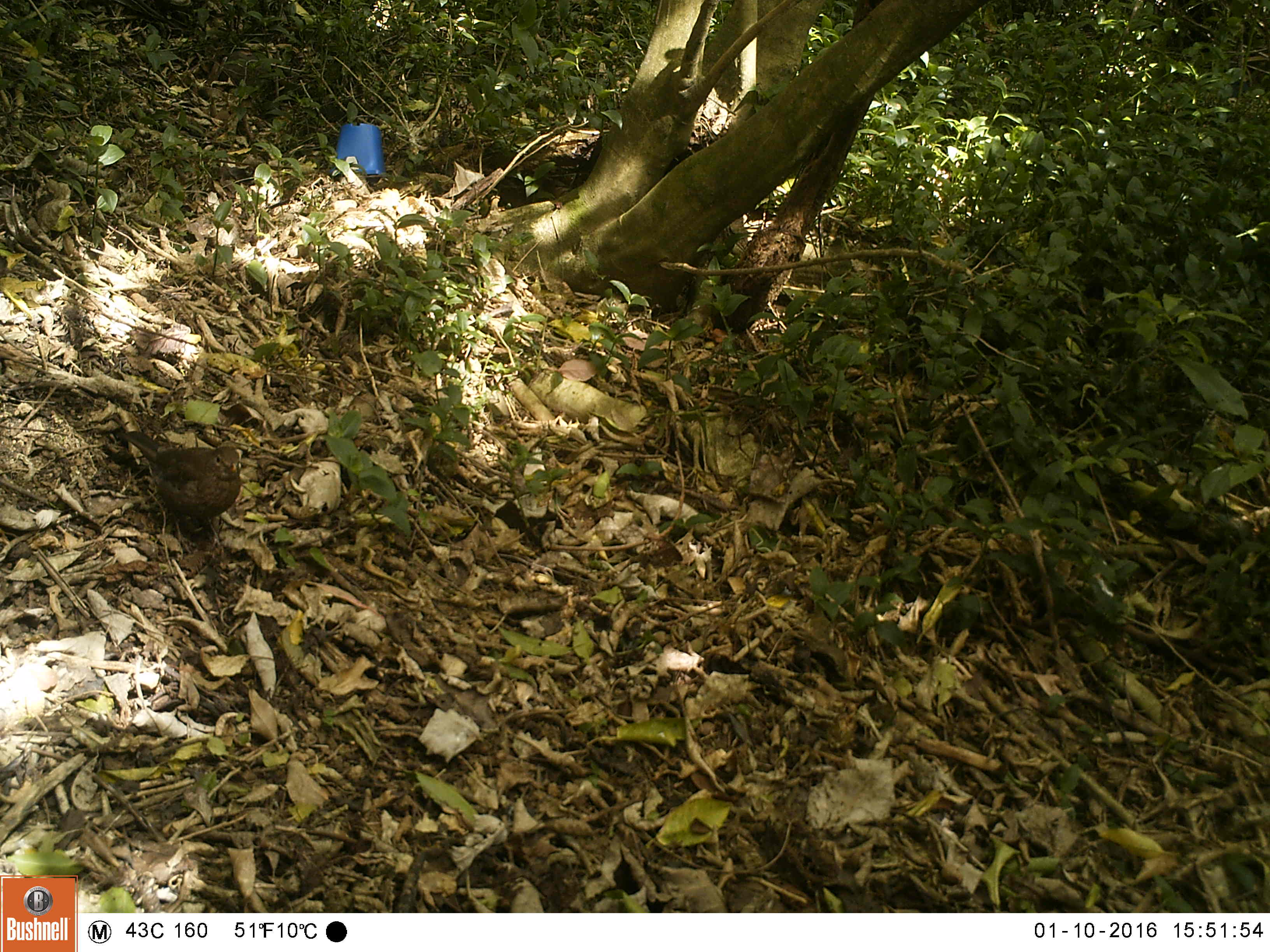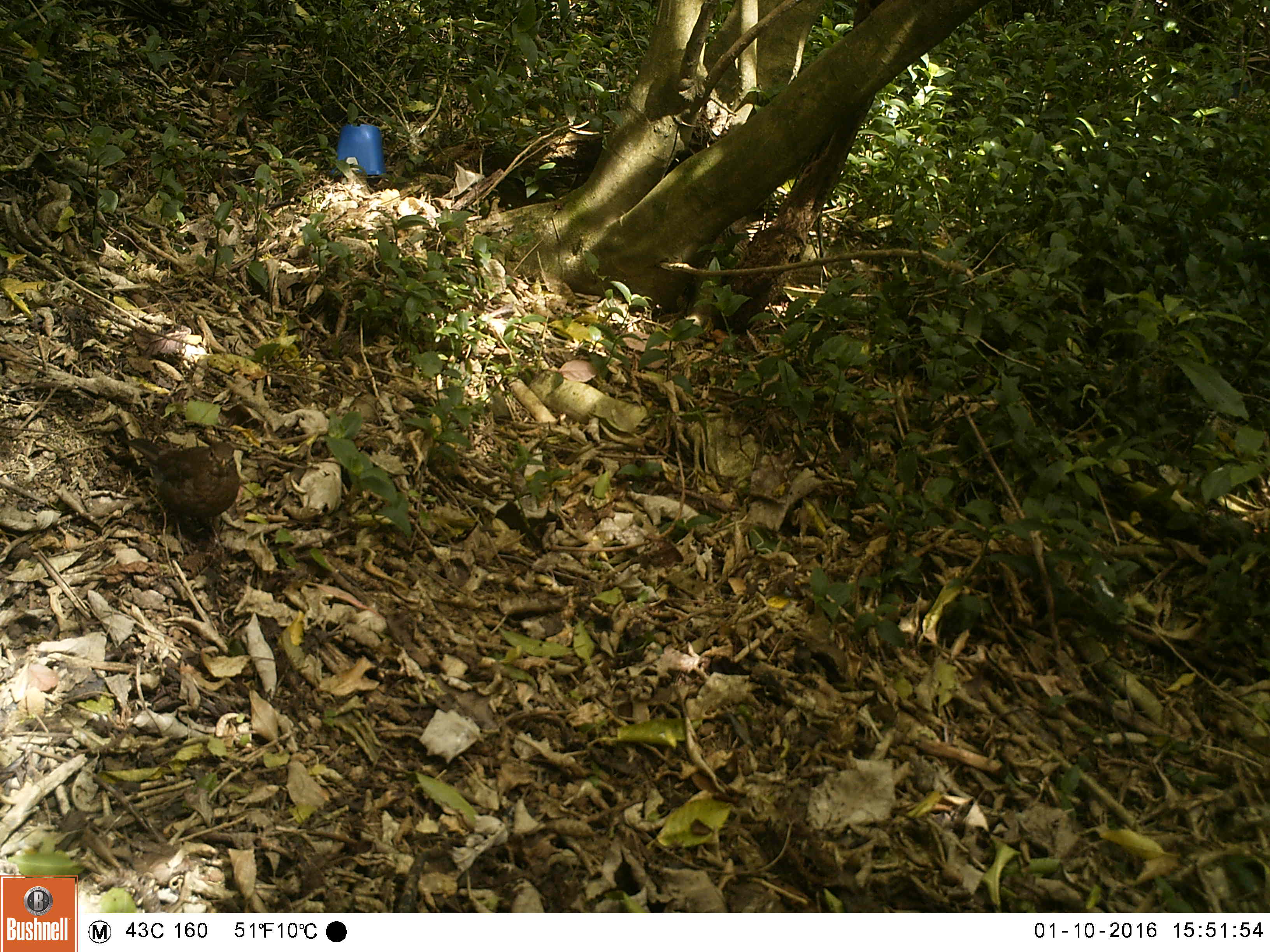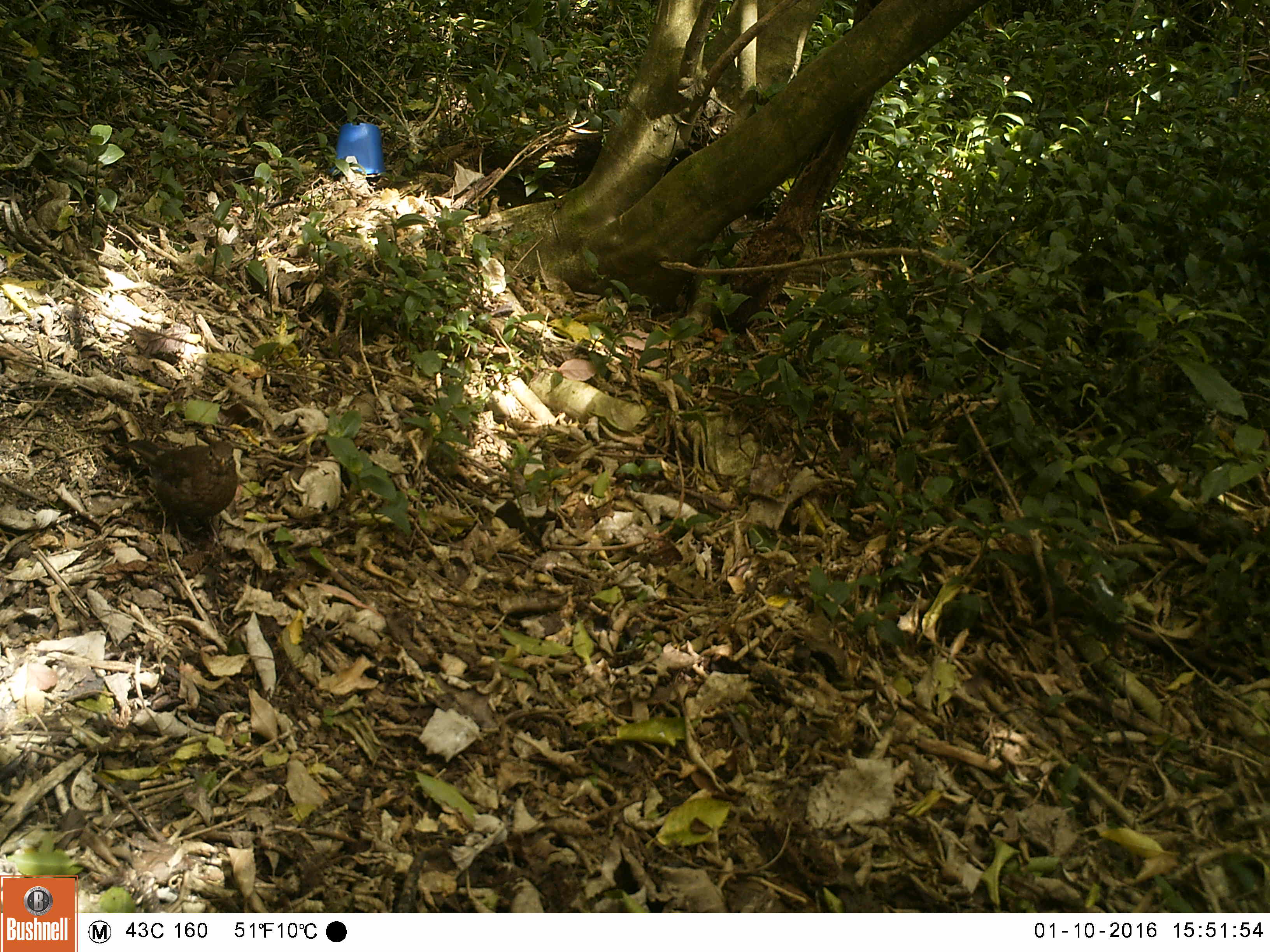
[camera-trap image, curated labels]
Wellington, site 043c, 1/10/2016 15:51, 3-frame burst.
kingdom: Animalia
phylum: Chordata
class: Aves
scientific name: Aves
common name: bird